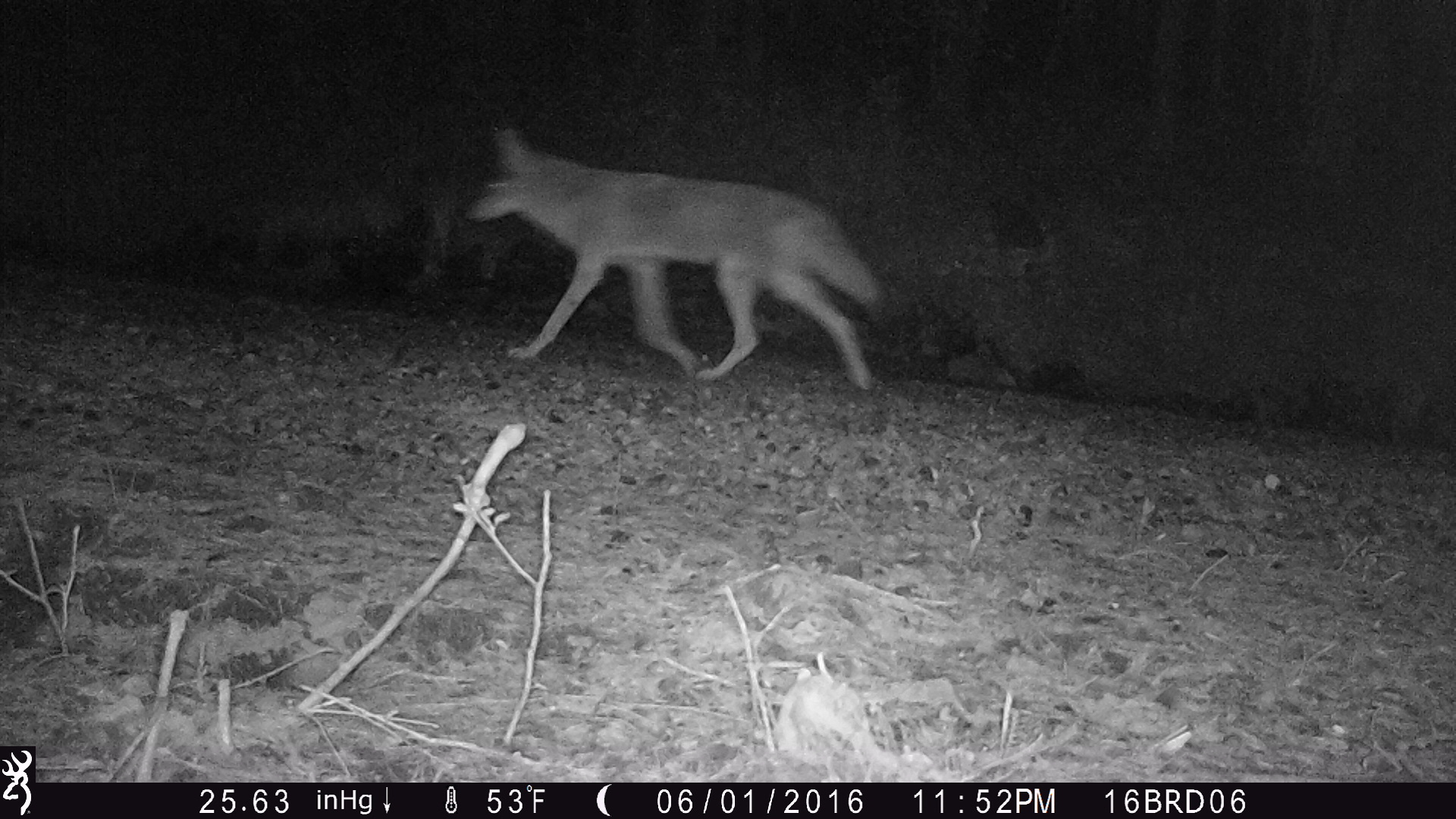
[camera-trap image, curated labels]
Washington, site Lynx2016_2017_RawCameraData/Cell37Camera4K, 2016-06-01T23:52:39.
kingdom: Animalia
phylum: Chordata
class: Mammalia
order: Carnivora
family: Canidae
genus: Canis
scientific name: Canis latrans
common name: coyote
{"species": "Canis latrans (coyote)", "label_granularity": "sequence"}